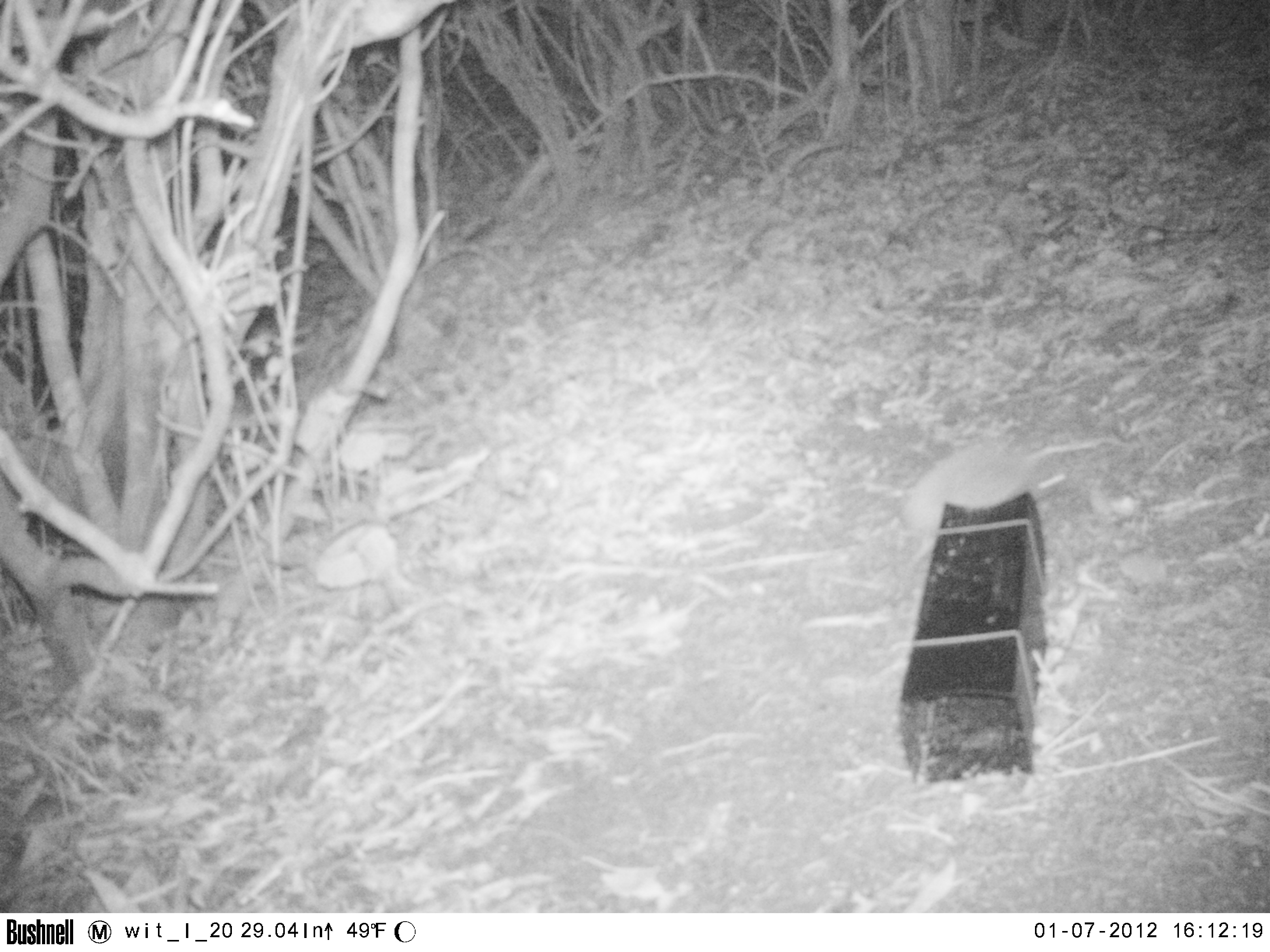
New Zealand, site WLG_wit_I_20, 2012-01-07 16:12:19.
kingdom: Animalia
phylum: Chordata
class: Mammalia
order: Eulipotyphla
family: Erinaceidae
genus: Erinaceus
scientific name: Erinaceus europaeus europaeus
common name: european hedgehog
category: hedgehog